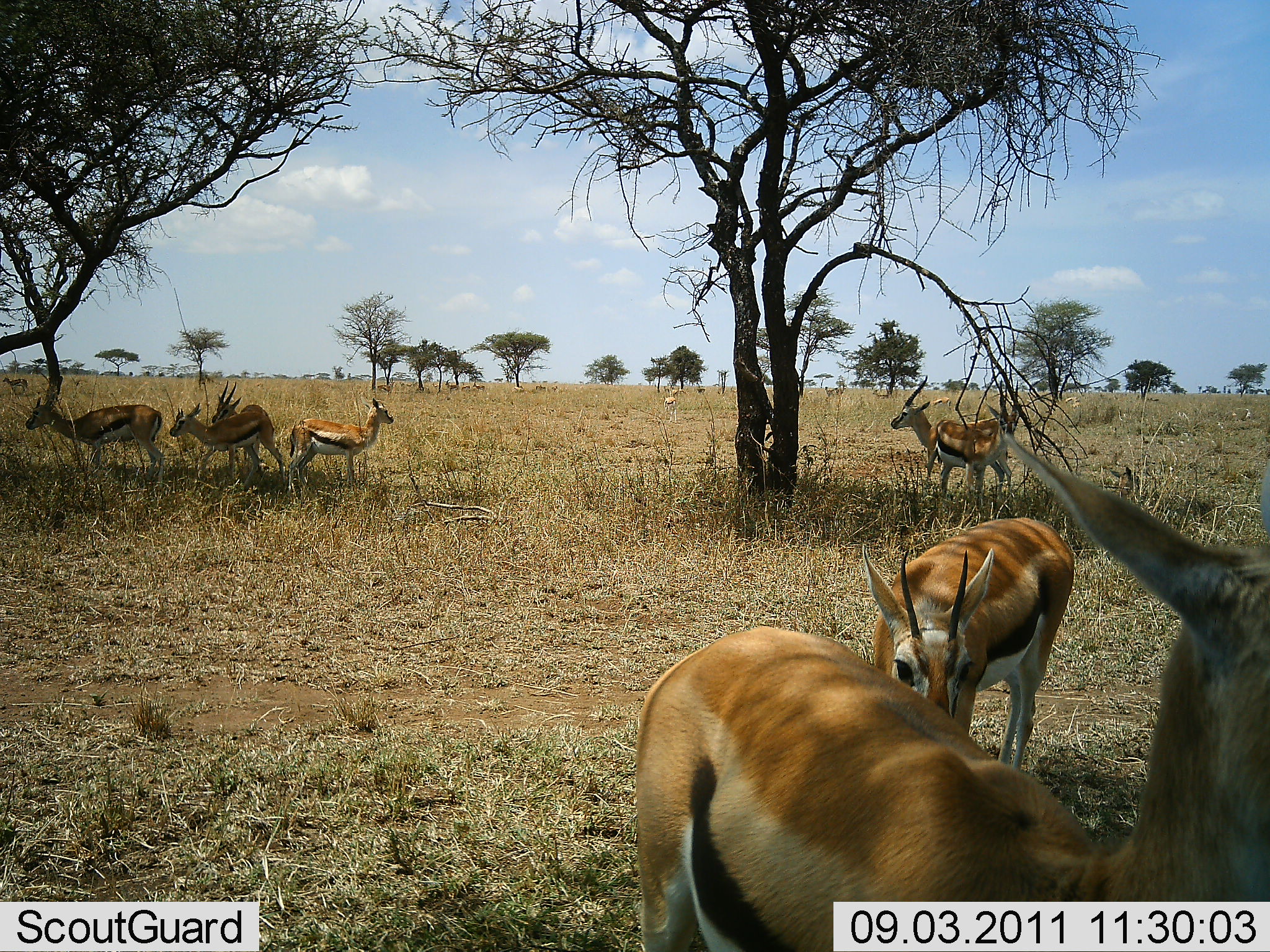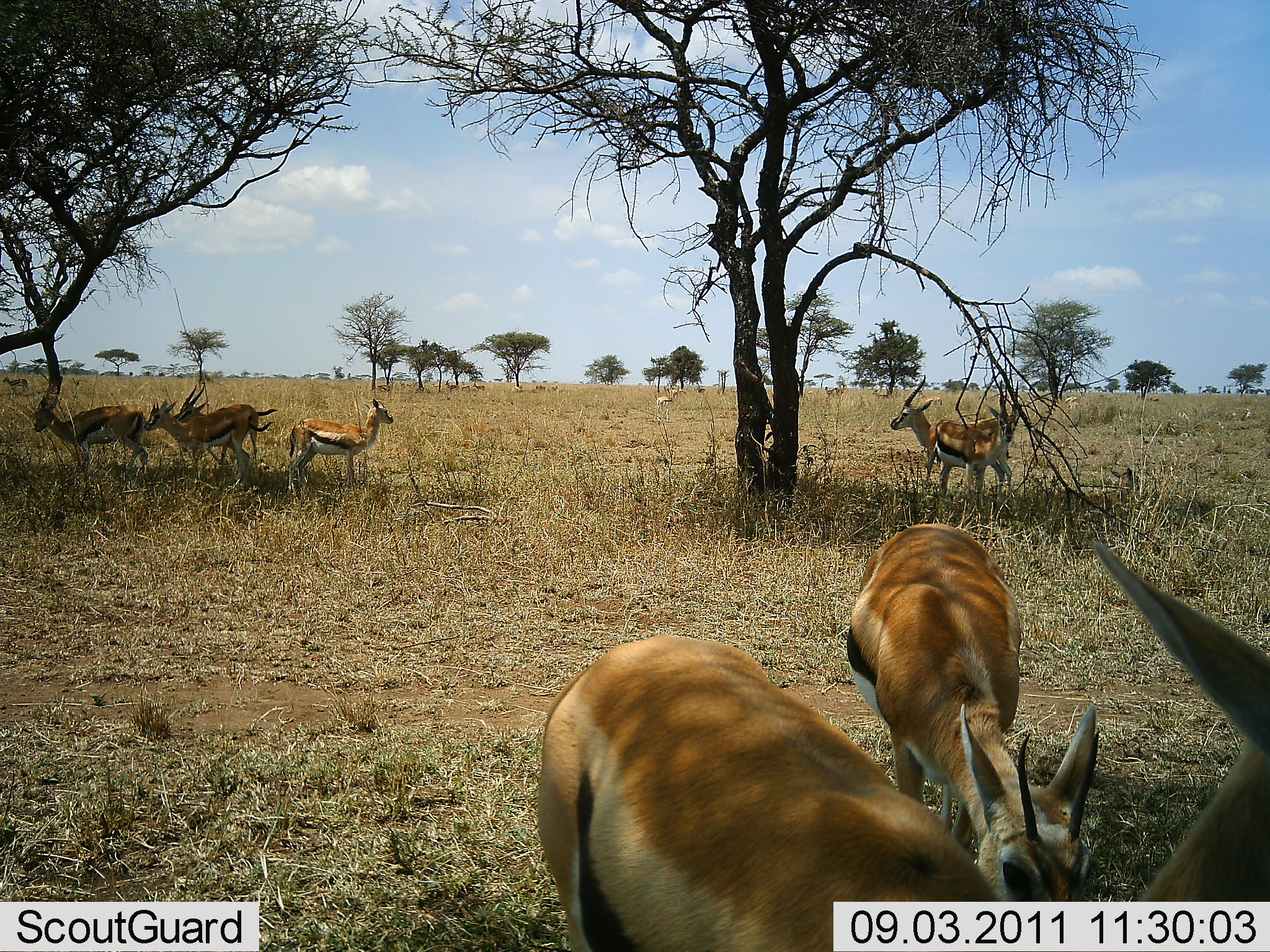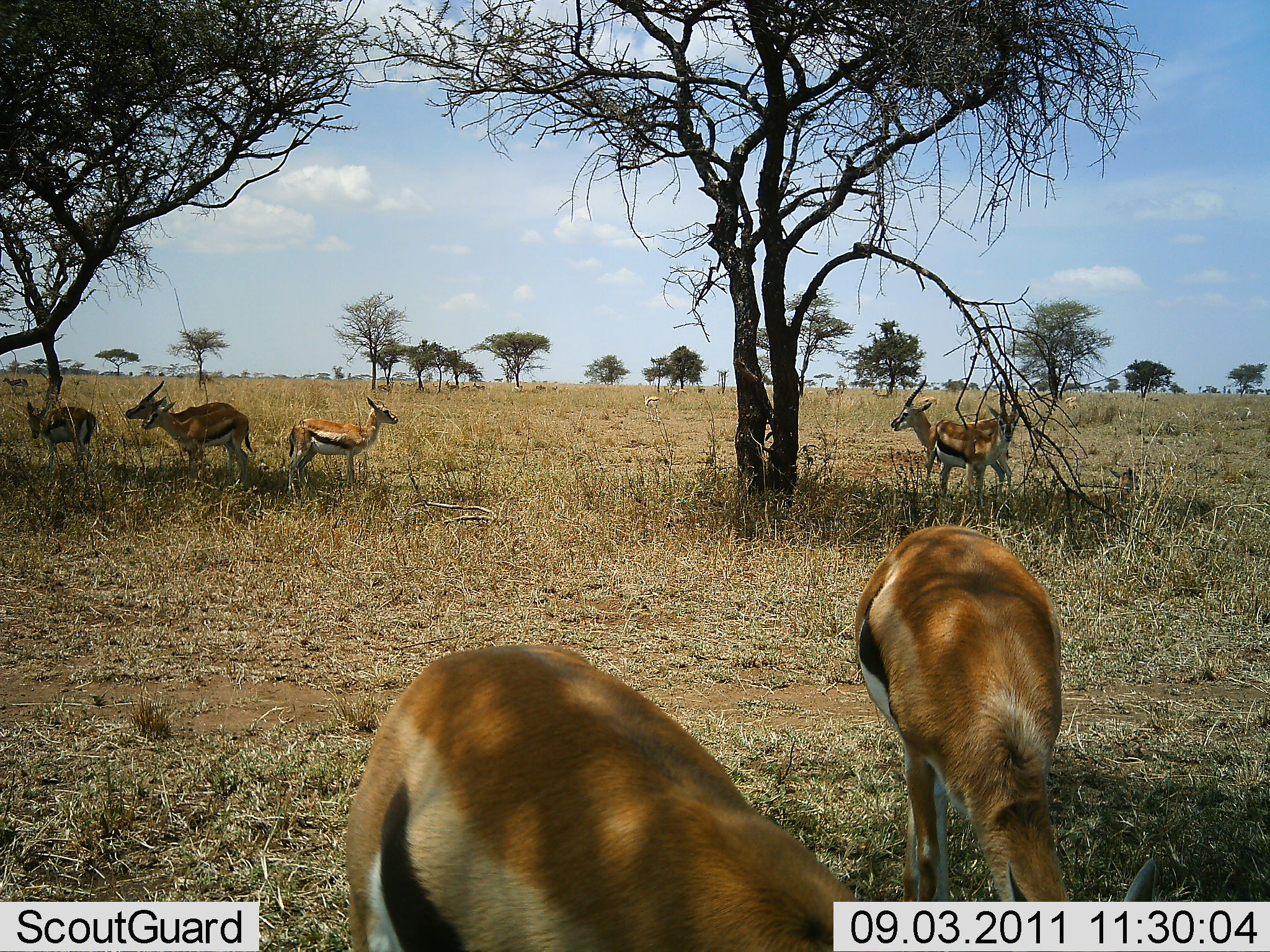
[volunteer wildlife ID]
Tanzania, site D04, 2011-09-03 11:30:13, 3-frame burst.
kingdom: Animalia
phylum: Chordata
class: Mammalia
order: Artiodactyla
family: Bovidae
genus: Eudorcas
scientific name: Eudorcas thomsonii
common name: thomson's gazelle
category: gazellethomsons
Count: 8.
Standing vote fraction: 82%.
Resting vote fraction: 0%.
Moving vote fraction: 27%.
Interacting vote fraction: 9%.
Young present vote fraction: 0%.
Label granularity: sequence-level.